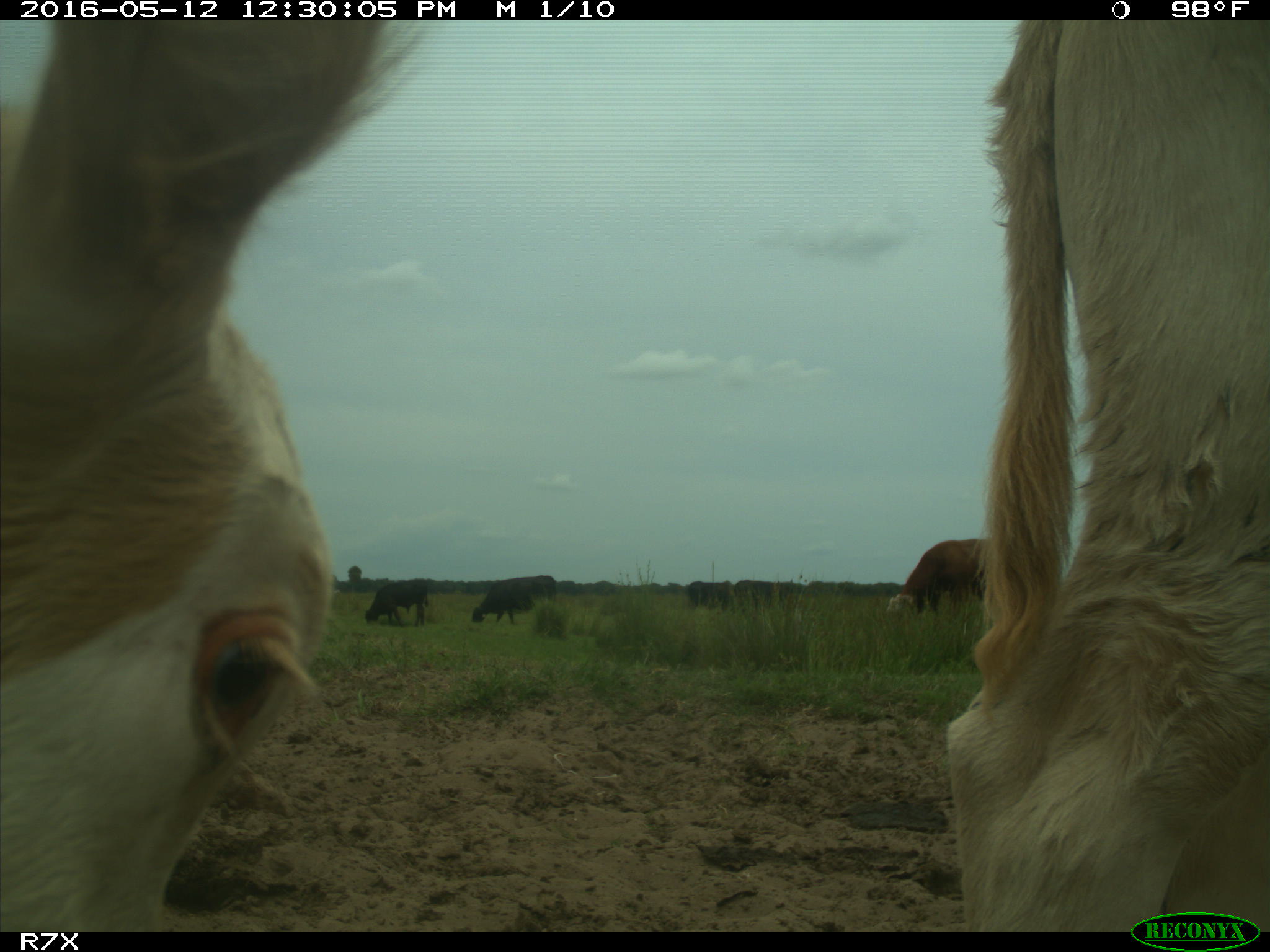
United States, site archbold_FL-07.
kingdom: Animalia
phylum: Chordata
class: Mammalia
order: Artiodactyla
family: Bovidae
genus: Bos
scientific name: Bos taurus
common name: domestic cow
Bos taurus (domestic cow).